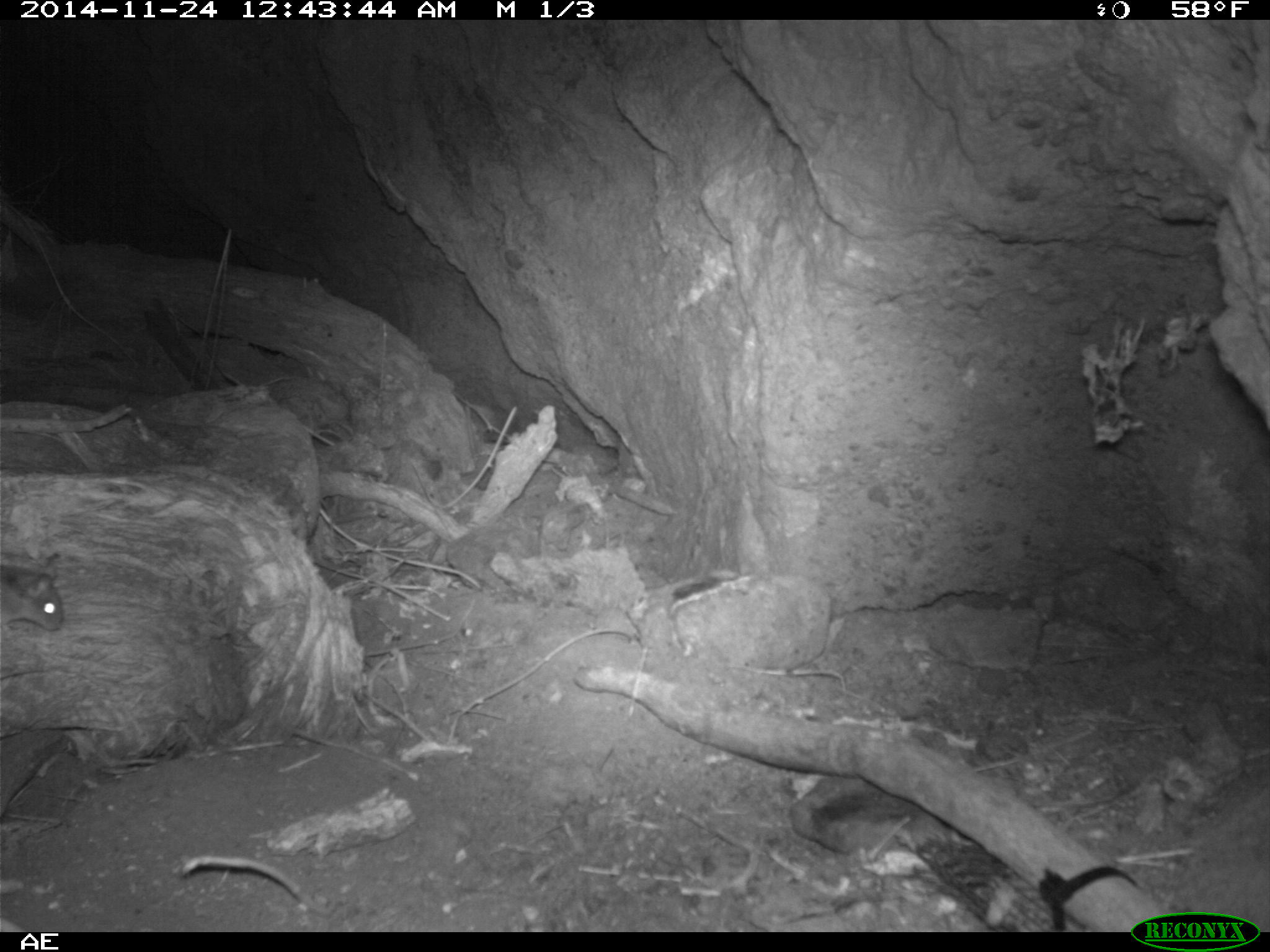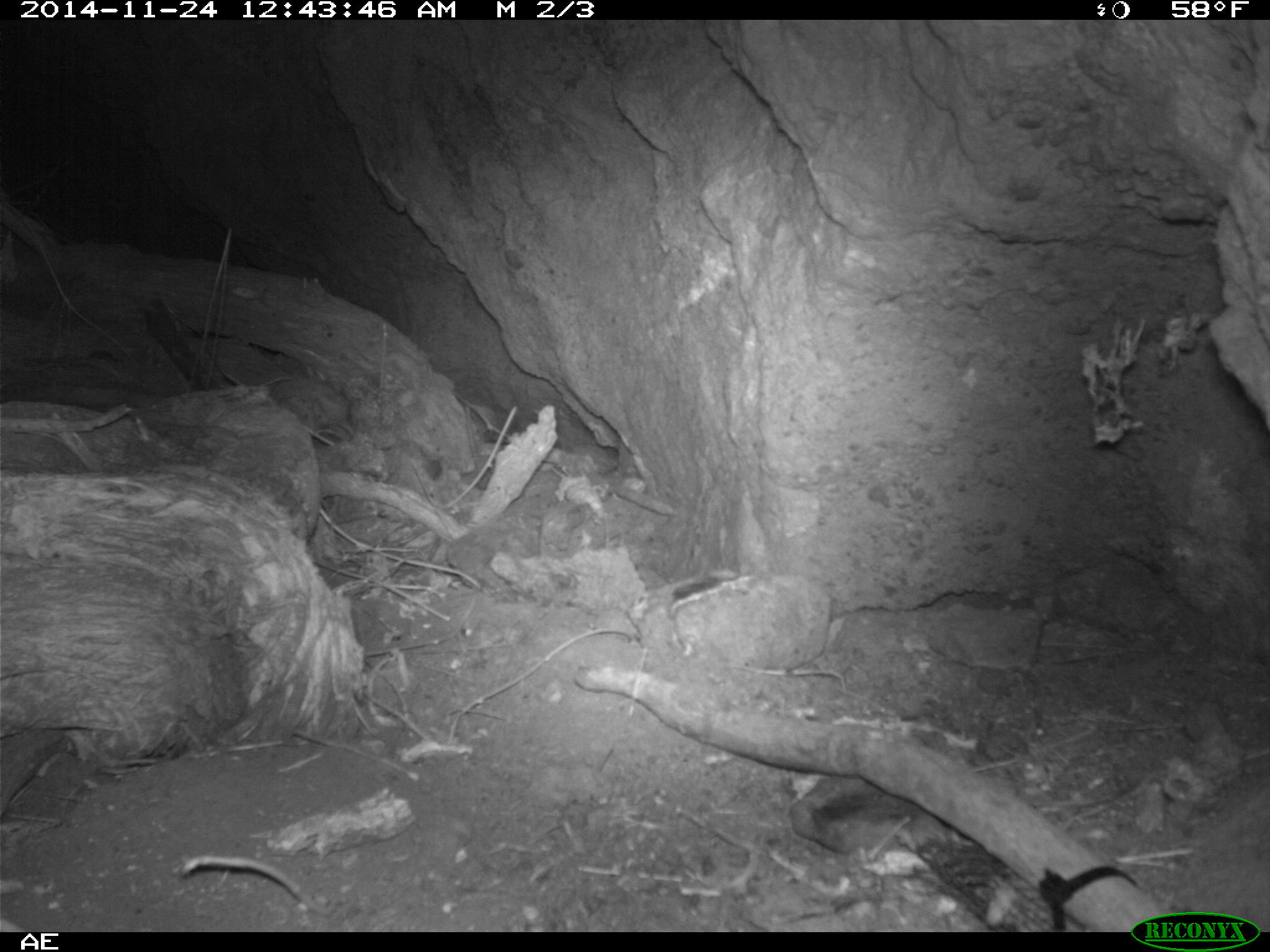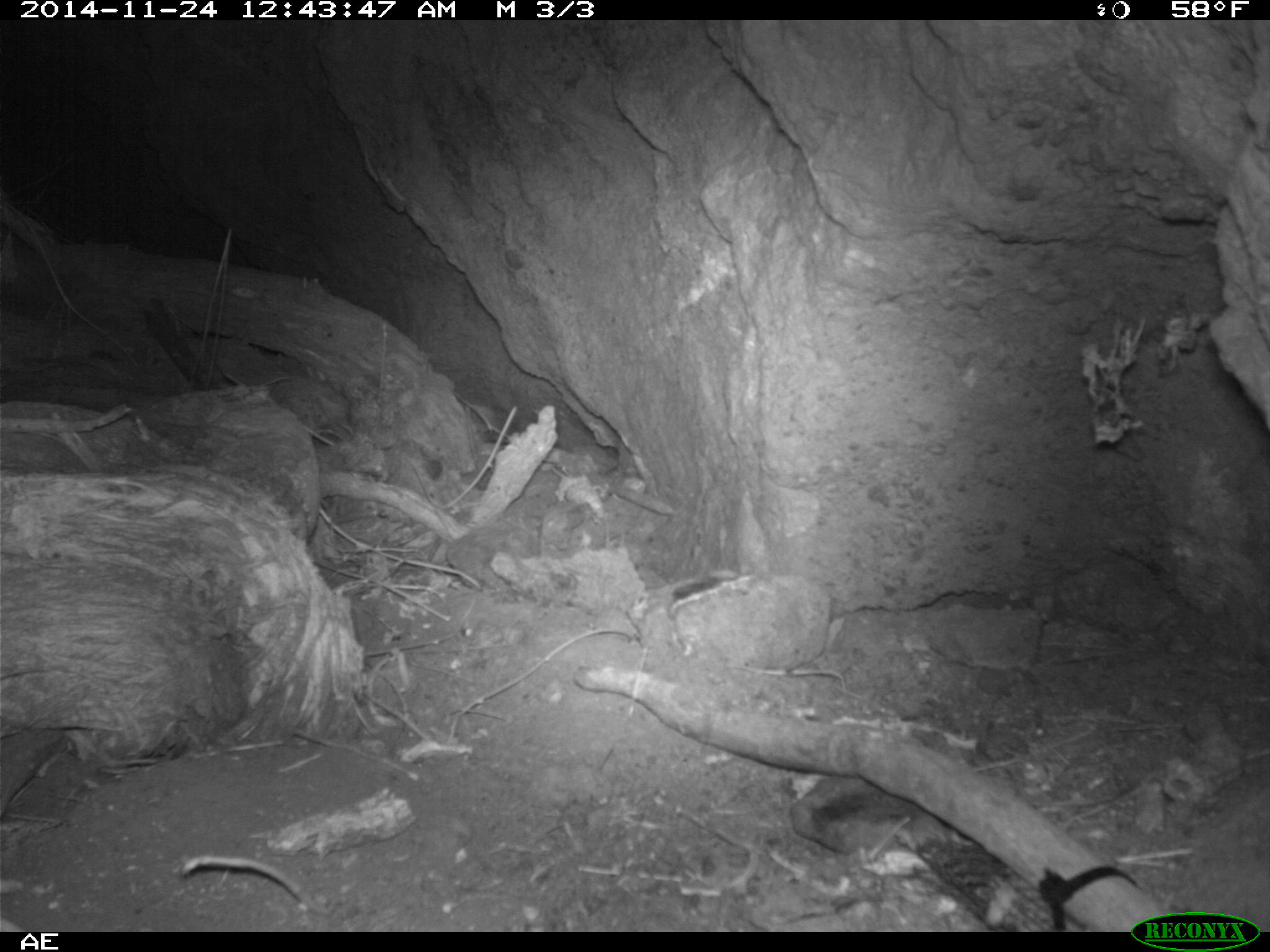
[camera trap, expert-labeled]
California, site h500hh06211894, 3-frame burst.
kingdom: Animalia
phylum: Chordata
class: Mammalia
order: Rodentia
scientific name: Rodentia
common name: rodent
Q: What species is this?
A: Rodent (Rodentia).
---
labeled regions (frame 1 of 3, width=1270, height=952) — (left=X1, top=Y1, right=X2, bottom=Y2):
rodent: (left=0, top=563, right=63, bottom=640)